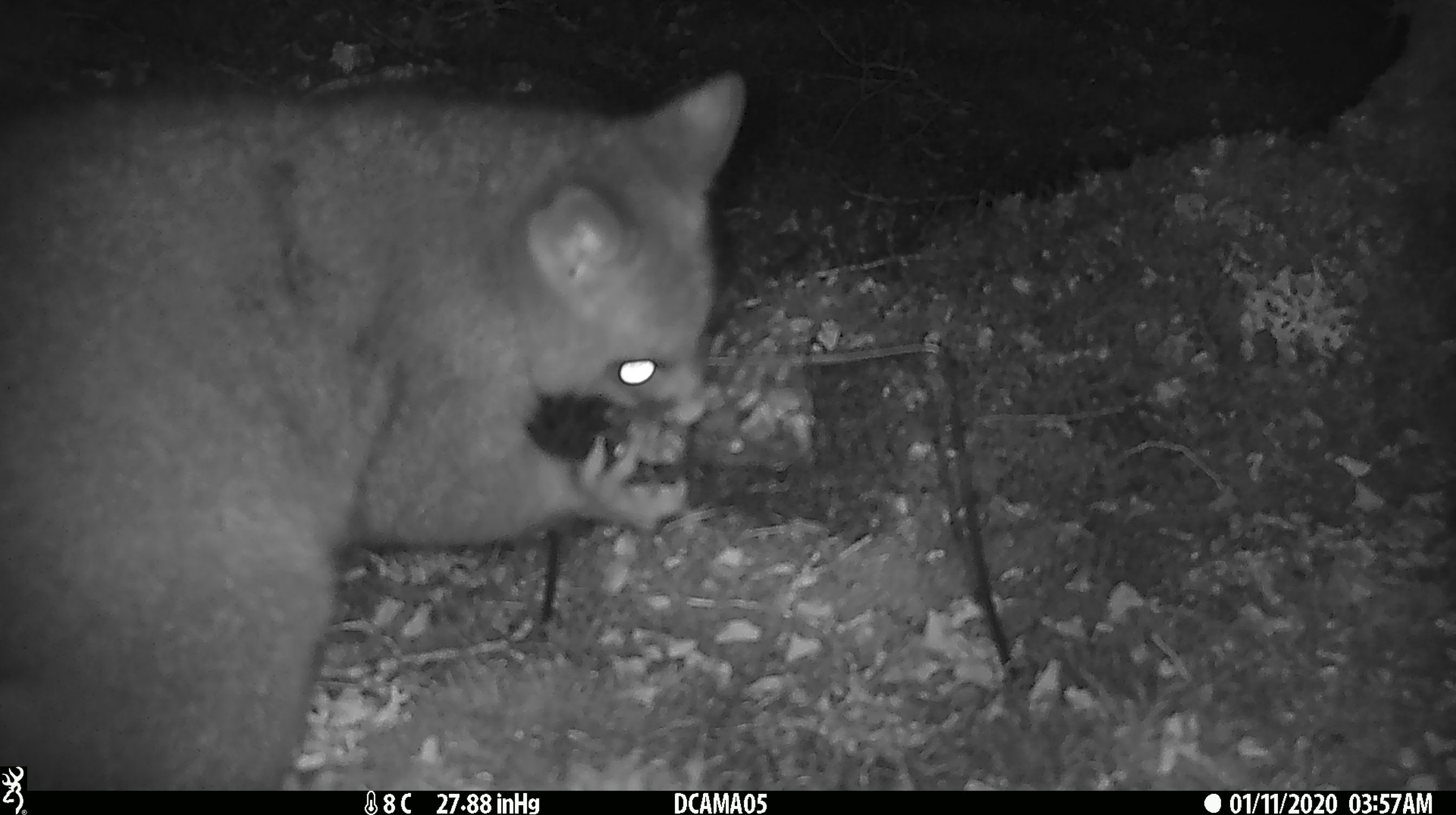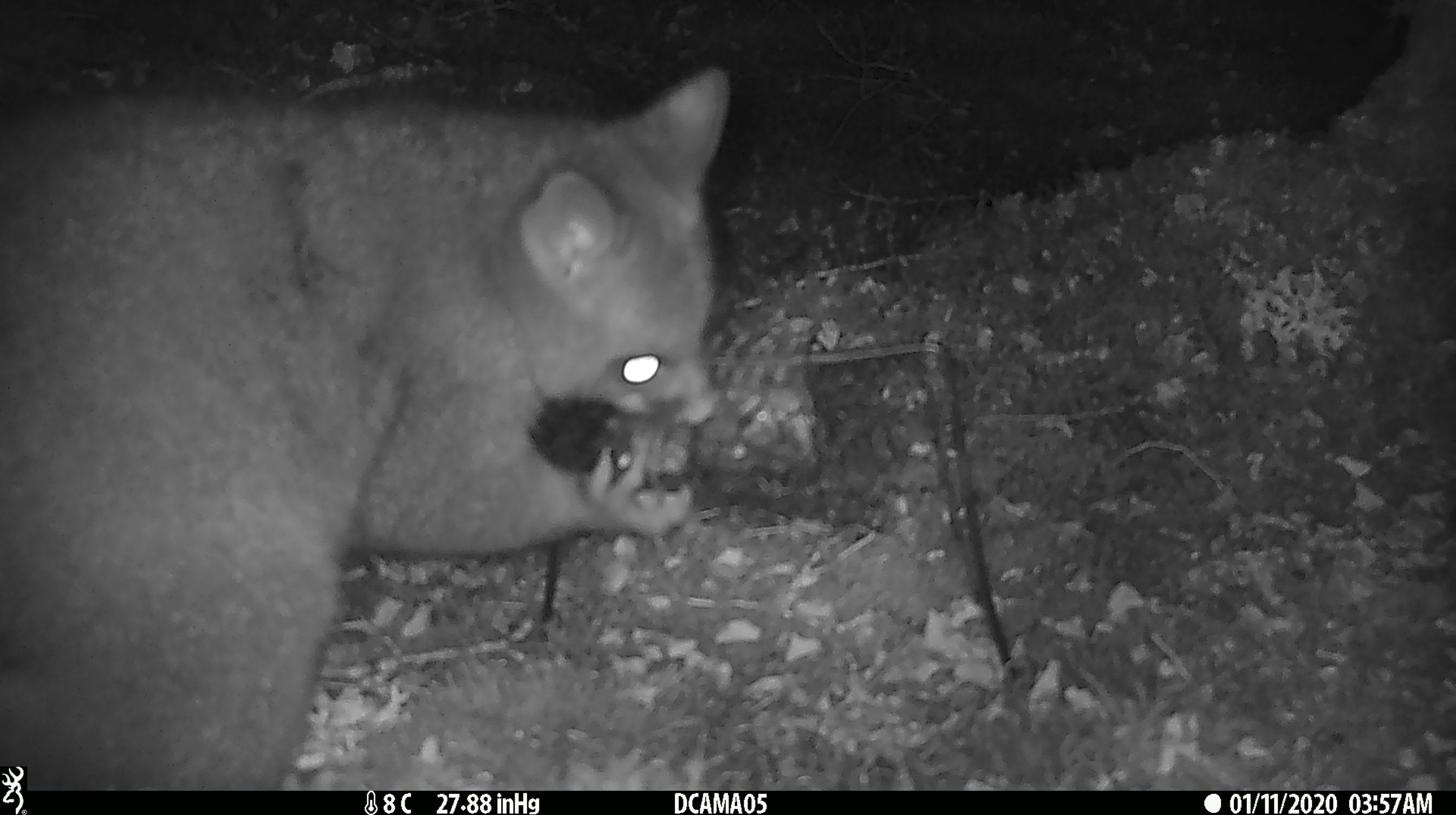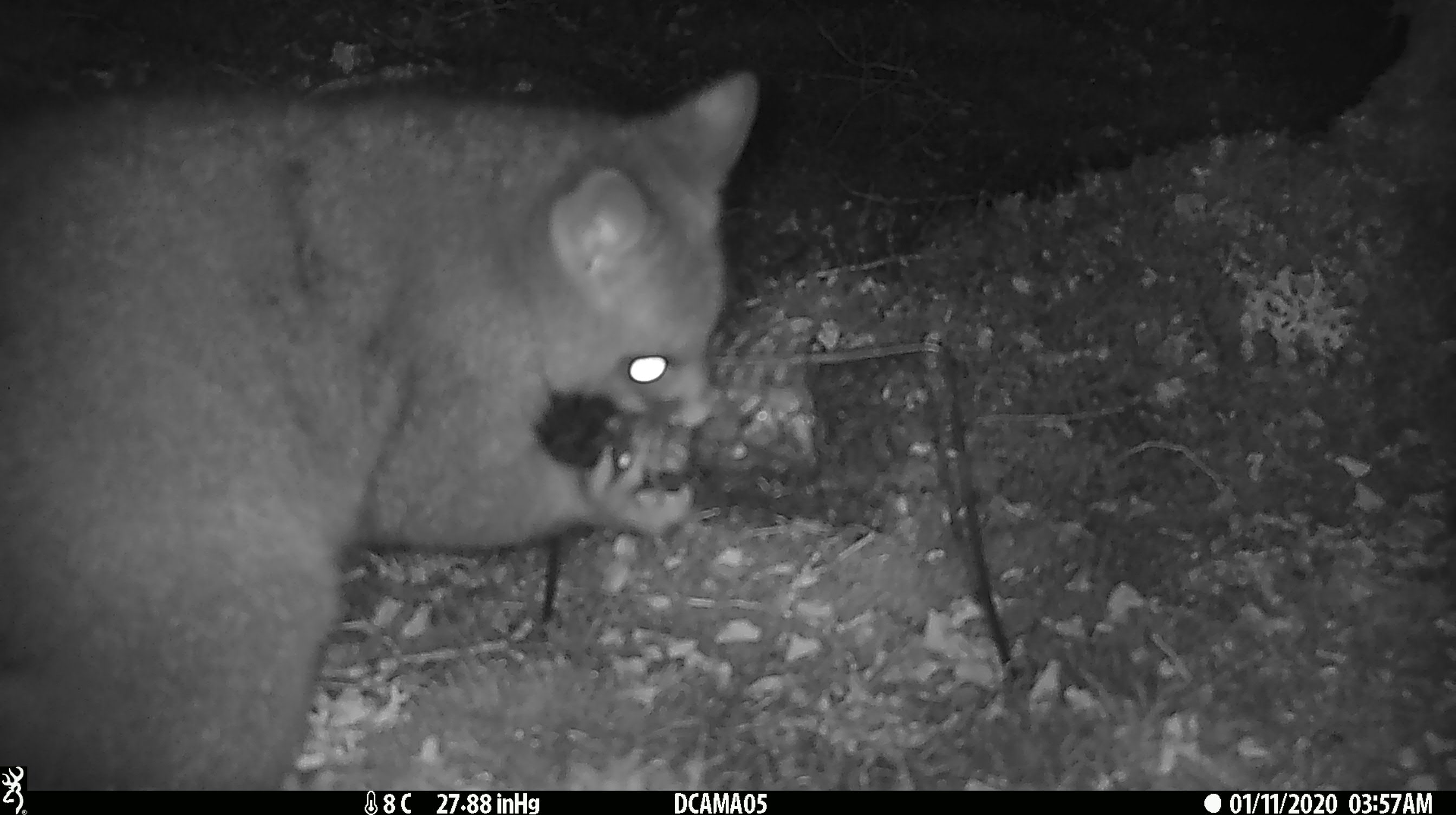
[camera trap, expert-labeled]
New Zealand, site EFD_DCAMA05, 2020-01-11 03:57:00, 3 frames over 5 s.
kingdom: Animalia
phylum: Chordata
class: Mammalia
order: Diprotodontia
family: Phalangeridae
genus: Trichosurus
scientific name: Trichosurus vulpecula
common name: common brushtail possum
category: possum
Possum (common brushtail possum) (Trichosurus vulpecula).